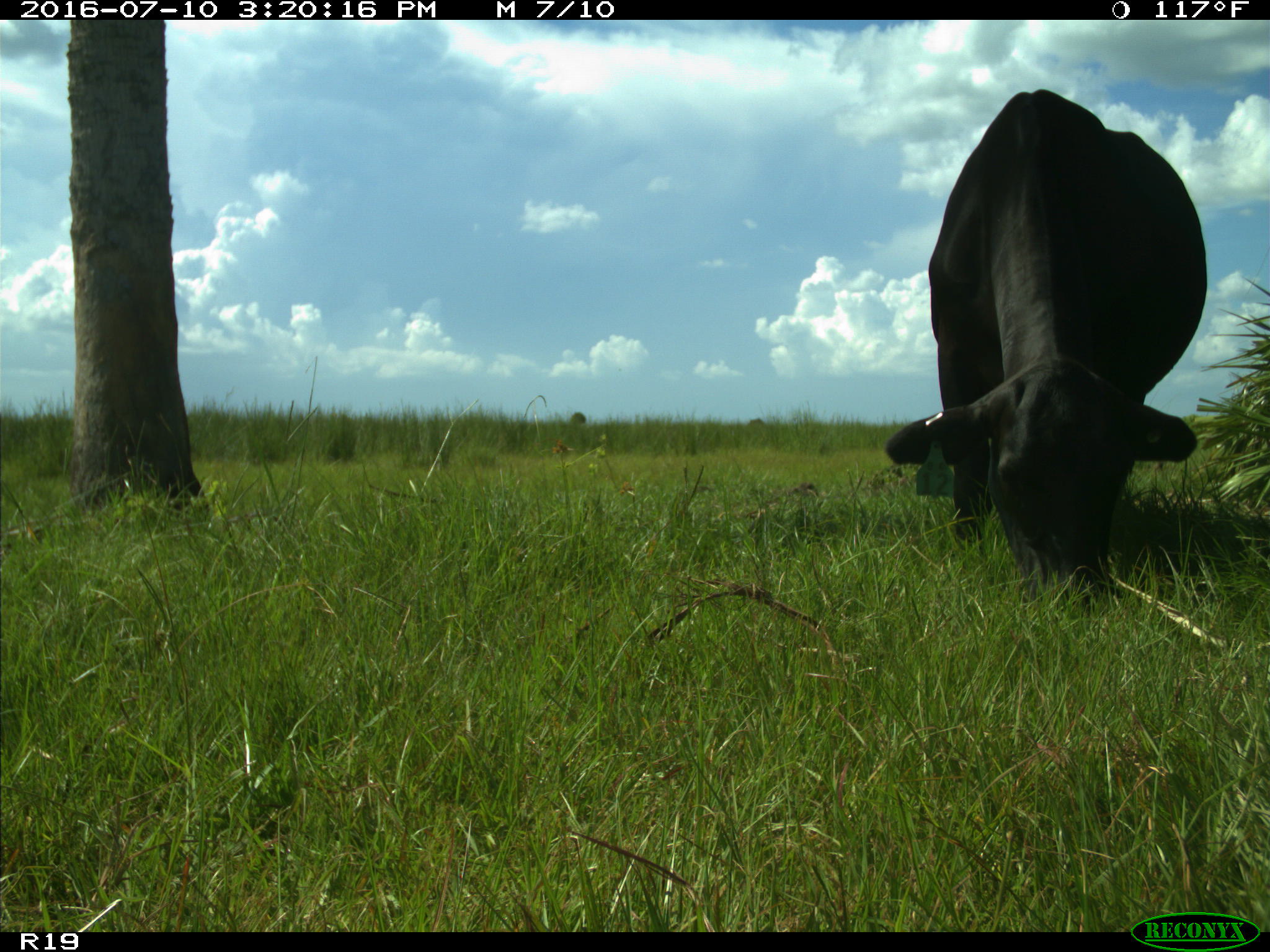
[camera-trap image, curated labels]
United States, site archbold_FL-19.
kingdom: Animalia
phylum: Chordata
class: Mammalia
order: Artiodactyla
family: Bovidae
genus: Bos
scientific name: Bos taurus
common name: domestic cow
Bos taurus (domestic cow).